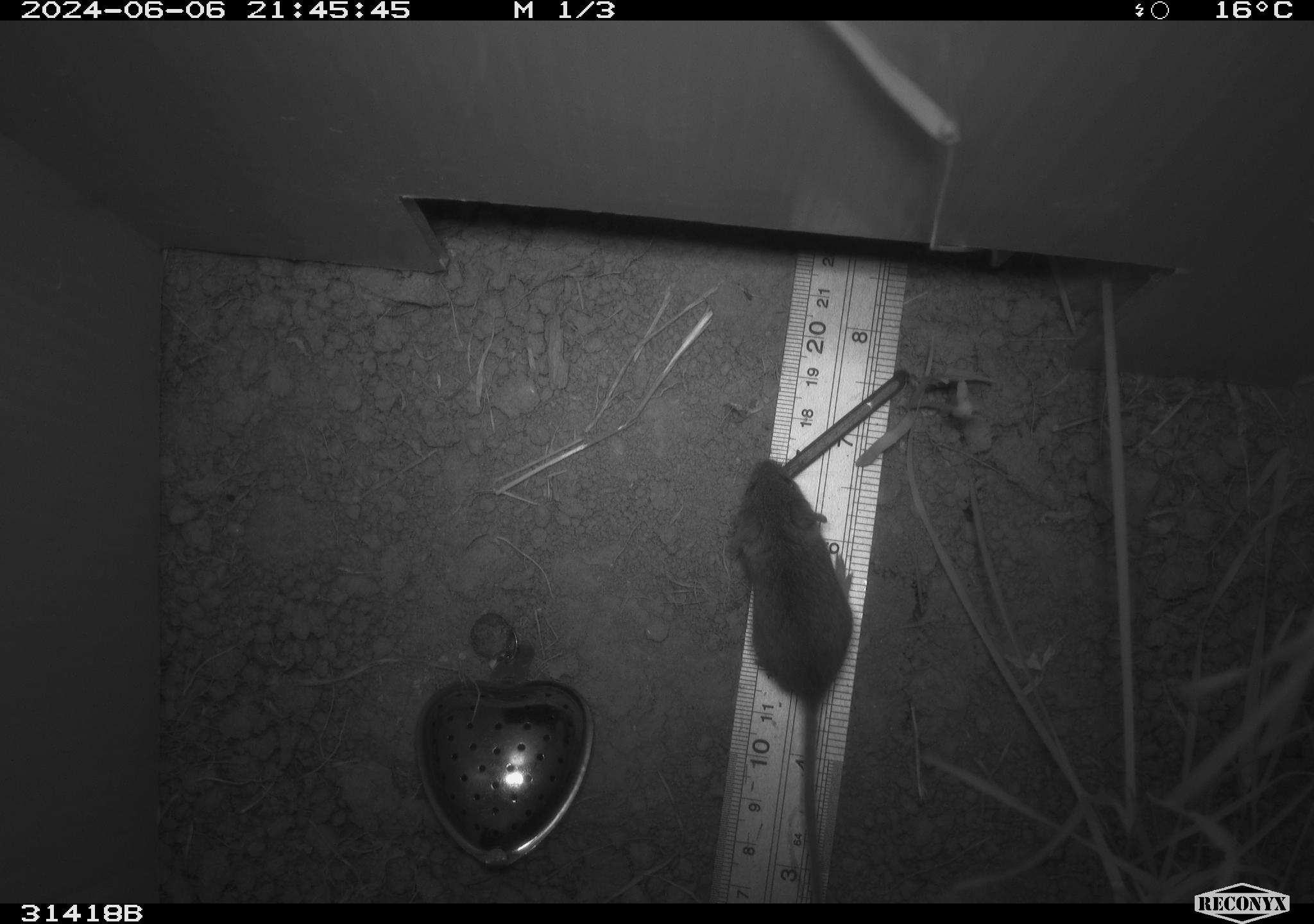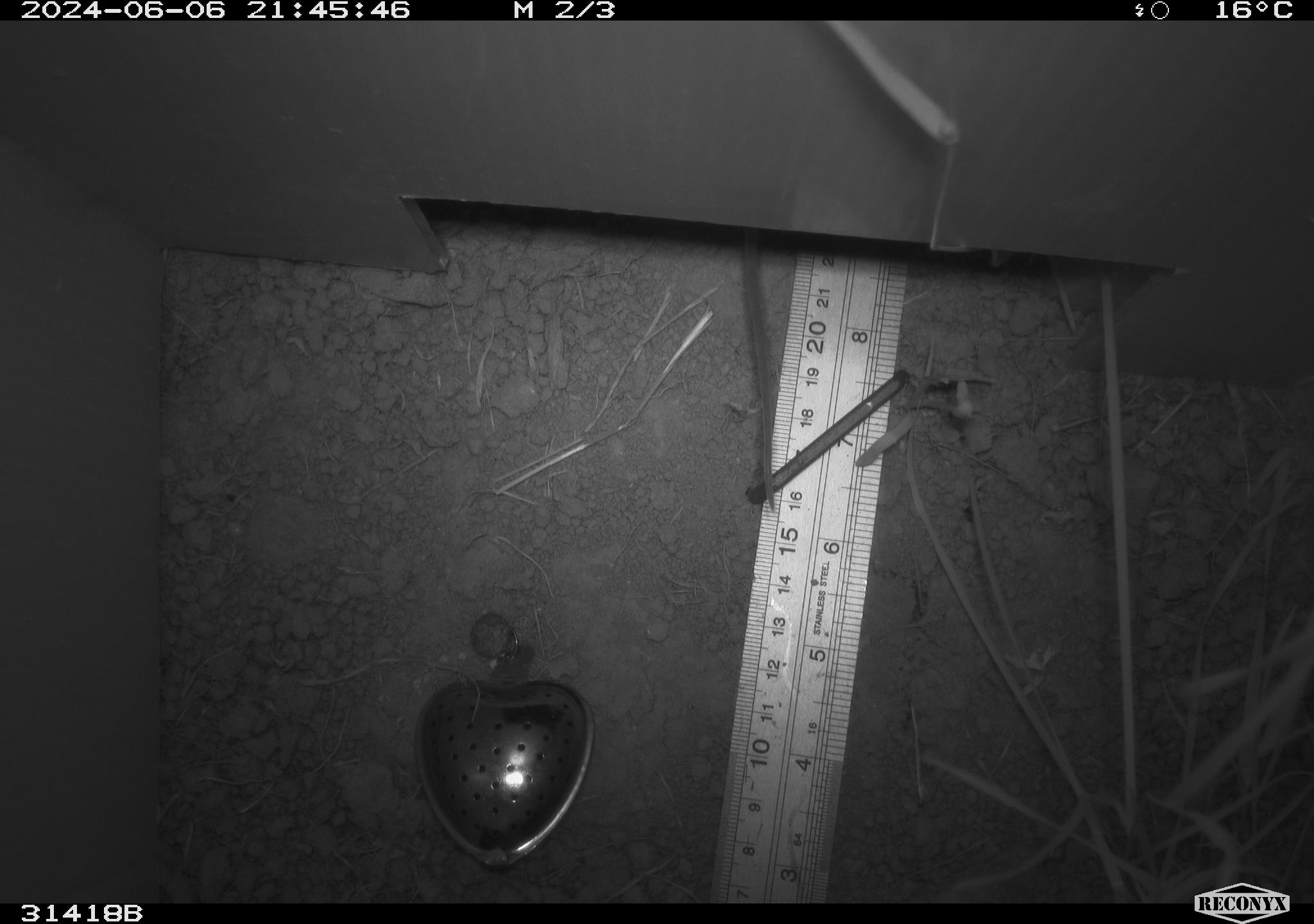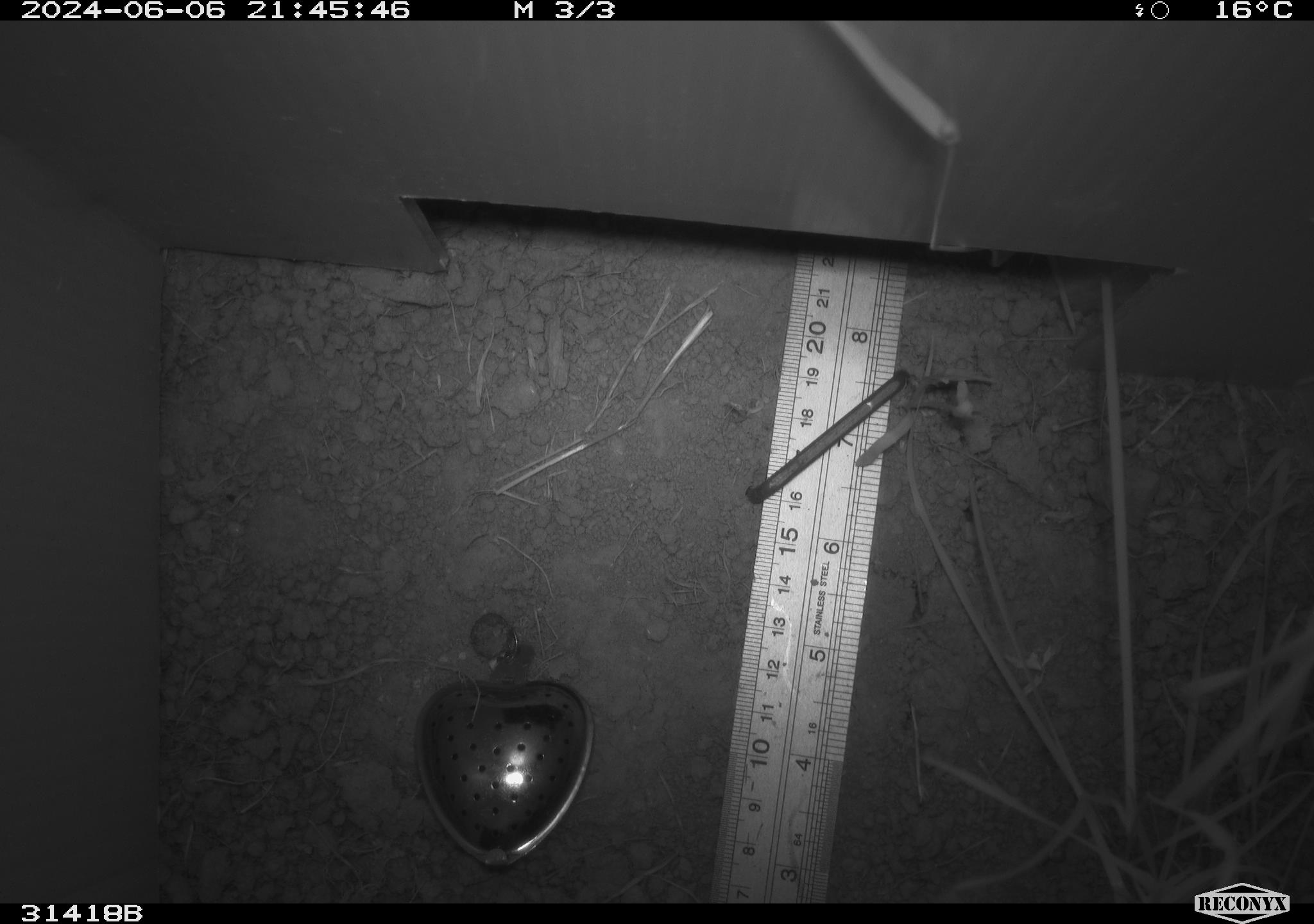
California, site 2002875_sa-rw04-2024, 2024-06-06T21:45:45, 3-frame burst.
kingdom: Animalia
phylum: Chordata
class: Mammalia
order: Rodentia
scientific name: Rodentia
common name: mouse species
Mouse species (Rodentia).